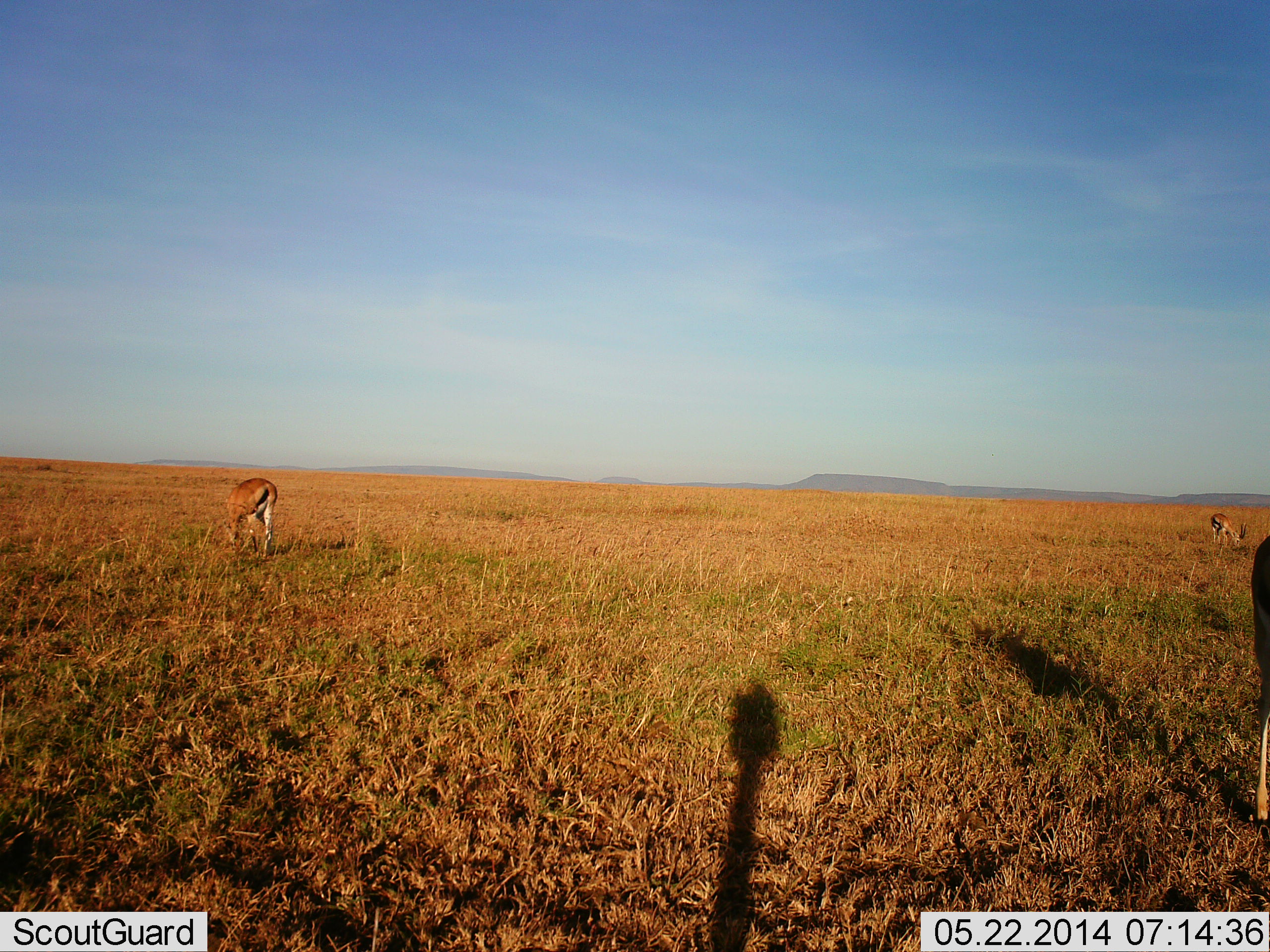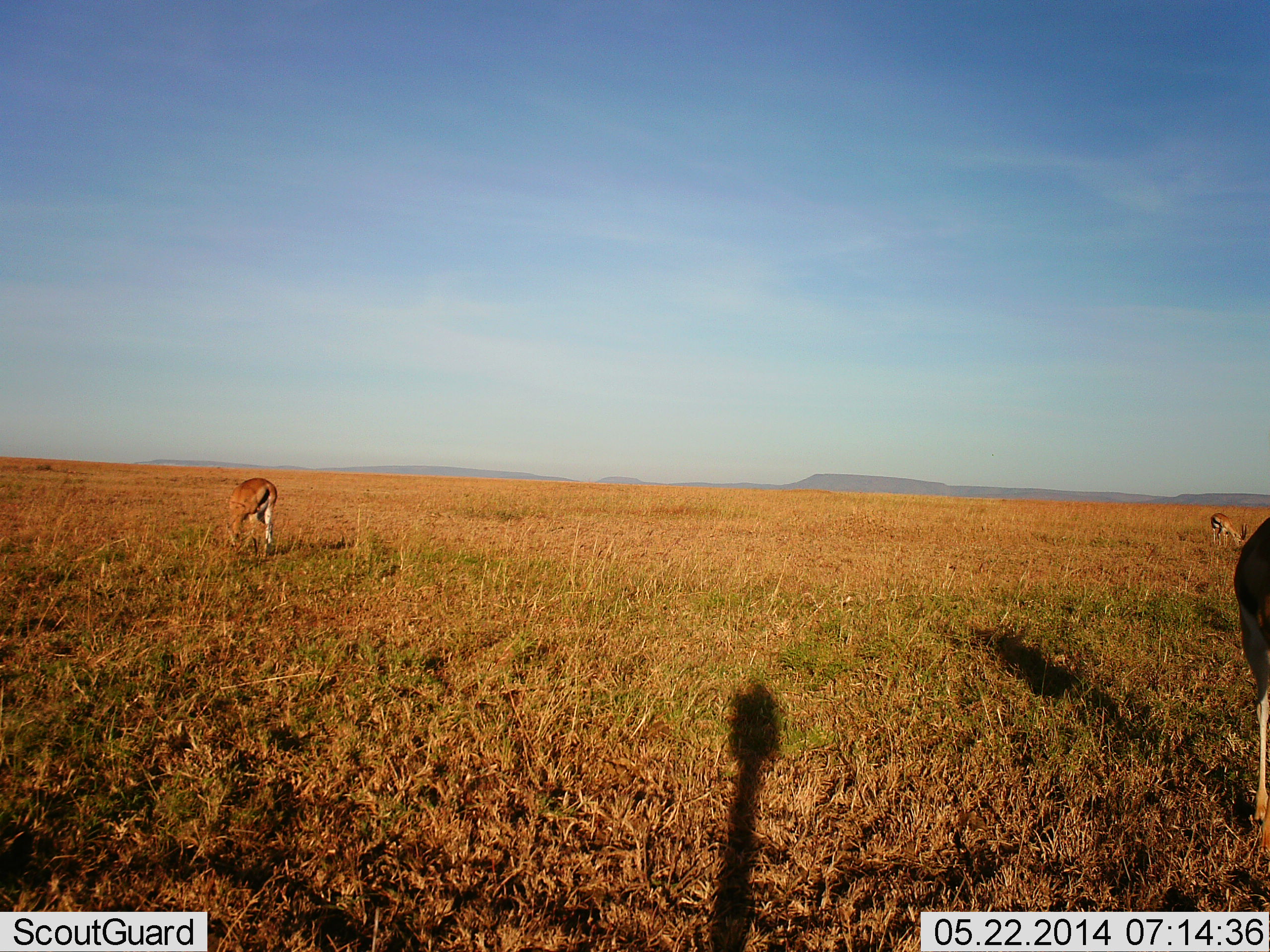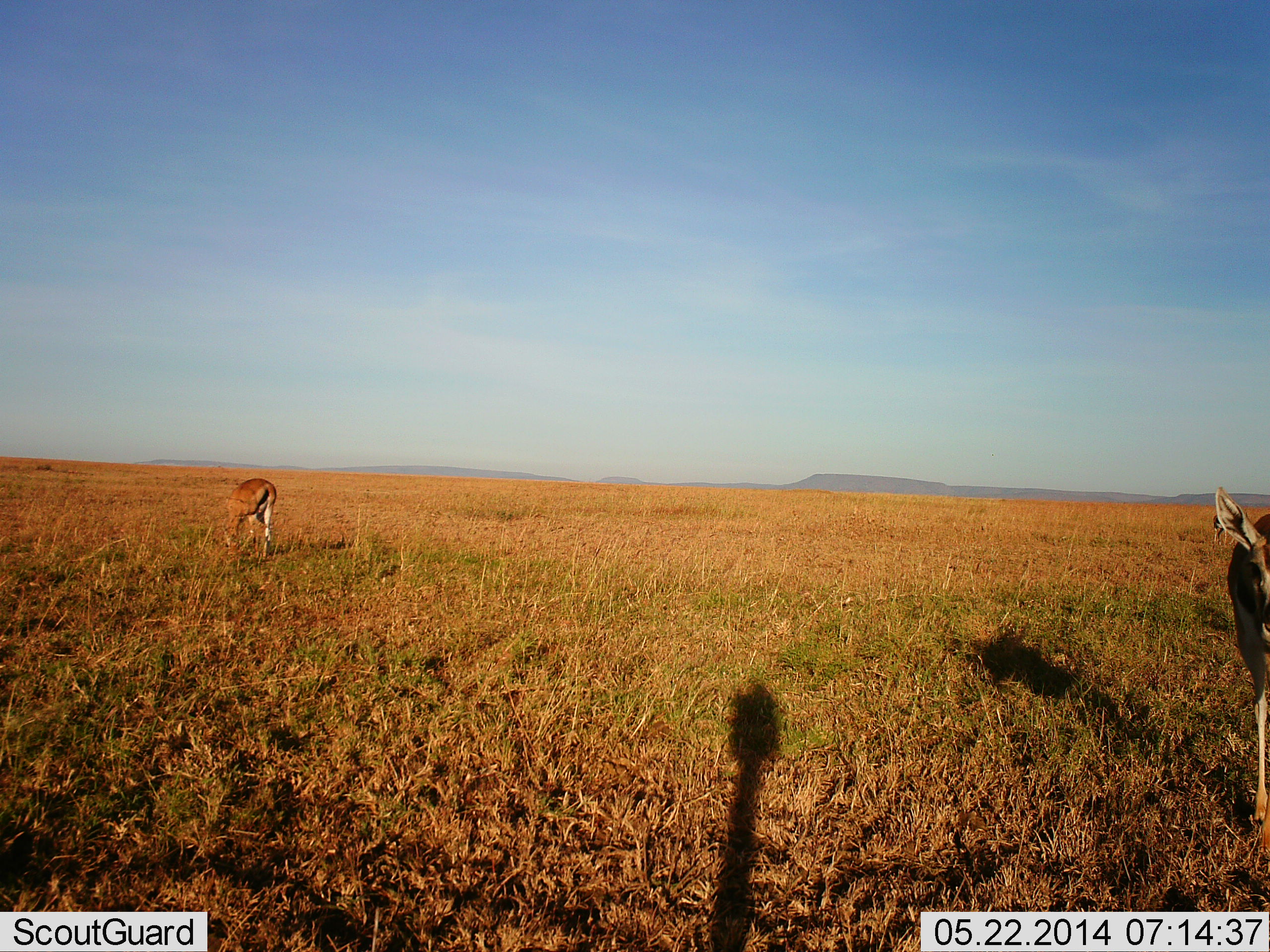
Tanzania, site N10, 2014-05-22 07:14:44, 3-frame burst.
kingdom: Animalia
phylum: Chordata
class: Mammalia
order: Artiodactyla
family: Bovidae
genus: Eudorcas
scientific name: Eudorcas thomsonii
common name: thomson's gazelle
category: gazellethomsons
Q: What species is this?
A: Gazellethomsons (thomson's gazelle) (Eudorcas thomsonii).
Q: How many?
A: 3.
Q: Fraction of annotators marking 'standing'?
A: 40%.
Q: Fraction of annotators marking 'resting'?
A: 0%.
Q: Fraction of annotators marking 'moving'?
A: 0%.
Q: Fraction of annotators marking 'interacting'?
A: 0%.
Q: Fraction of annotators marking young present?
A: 0%.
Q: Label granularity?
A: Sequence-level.